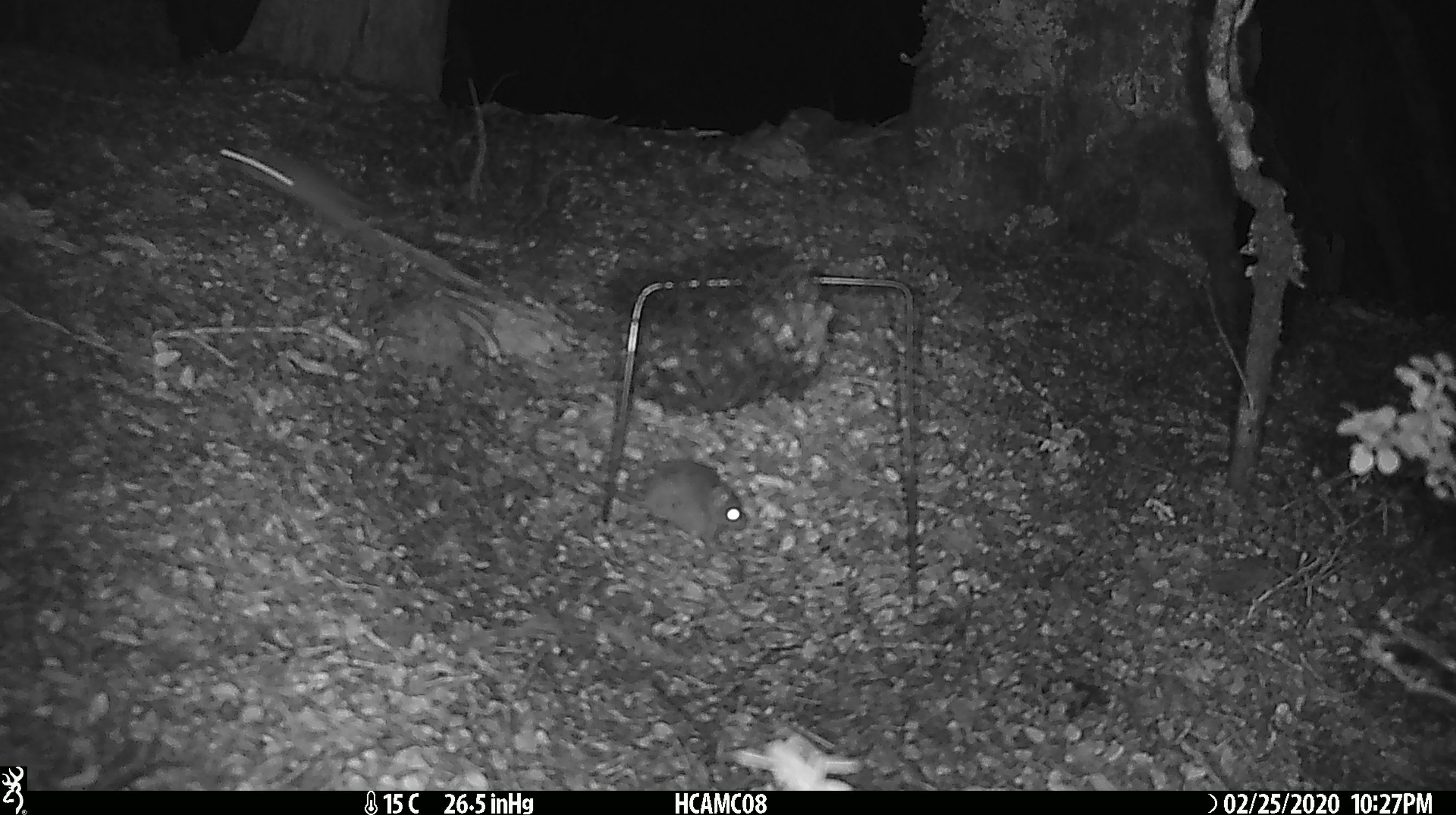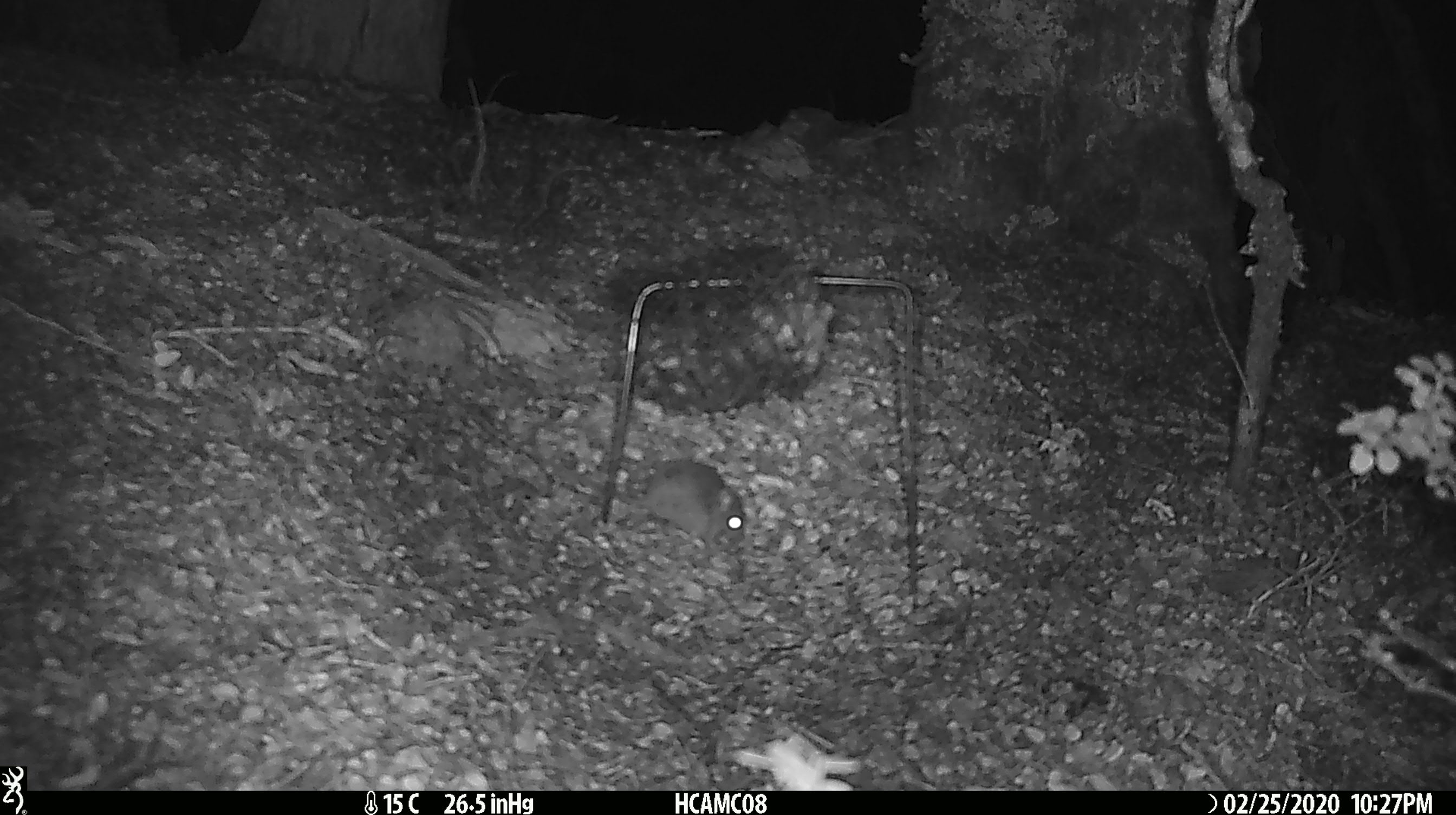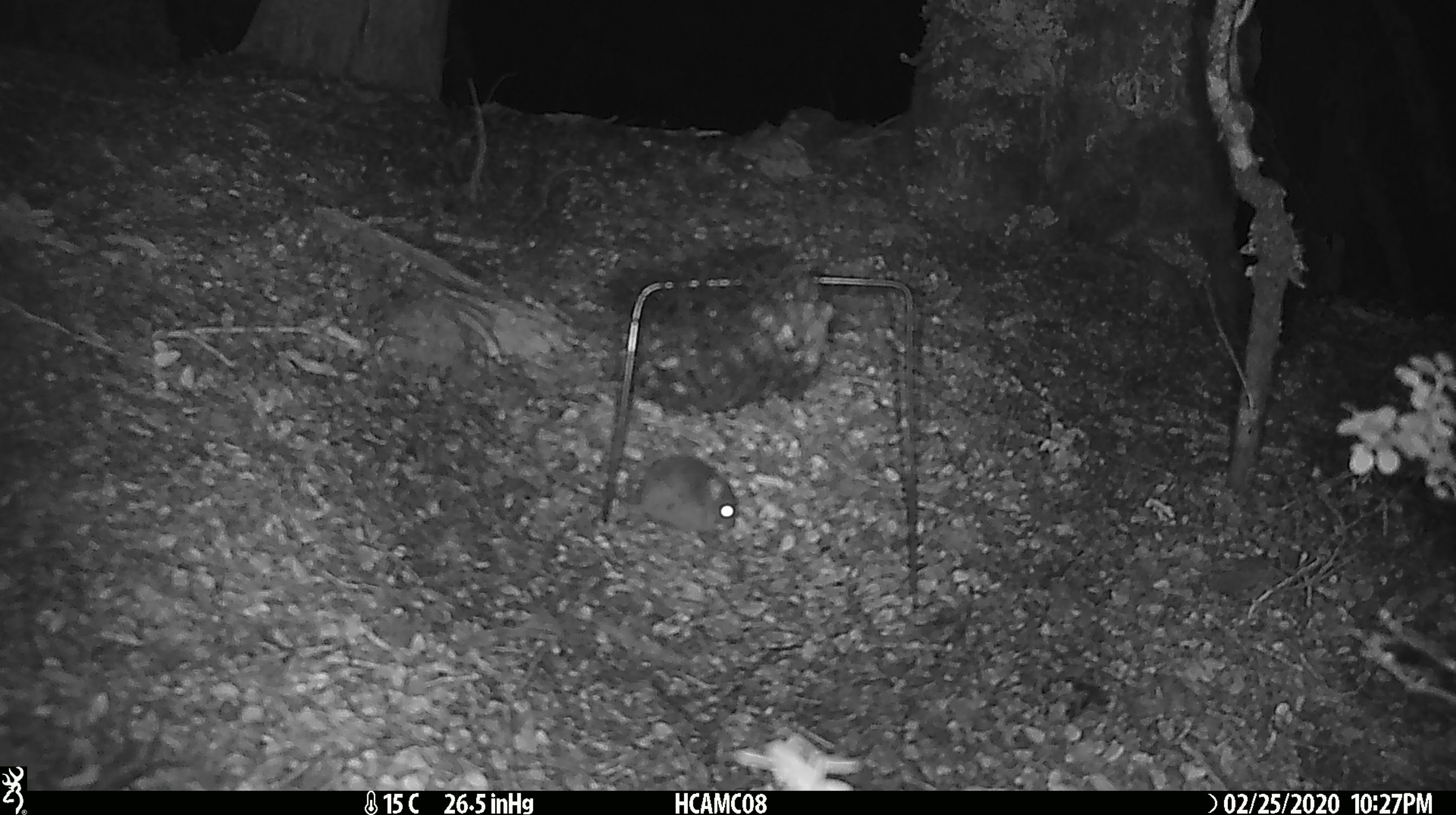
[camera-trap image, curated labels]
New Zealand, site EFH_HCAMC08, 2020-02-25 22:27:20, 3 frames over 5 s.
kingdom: Animalia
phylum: Chordata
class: Mammalia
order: Rodentia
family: Muridae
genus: Mus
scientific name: Mus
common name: mouse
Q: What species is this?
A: Mouse (Mus).